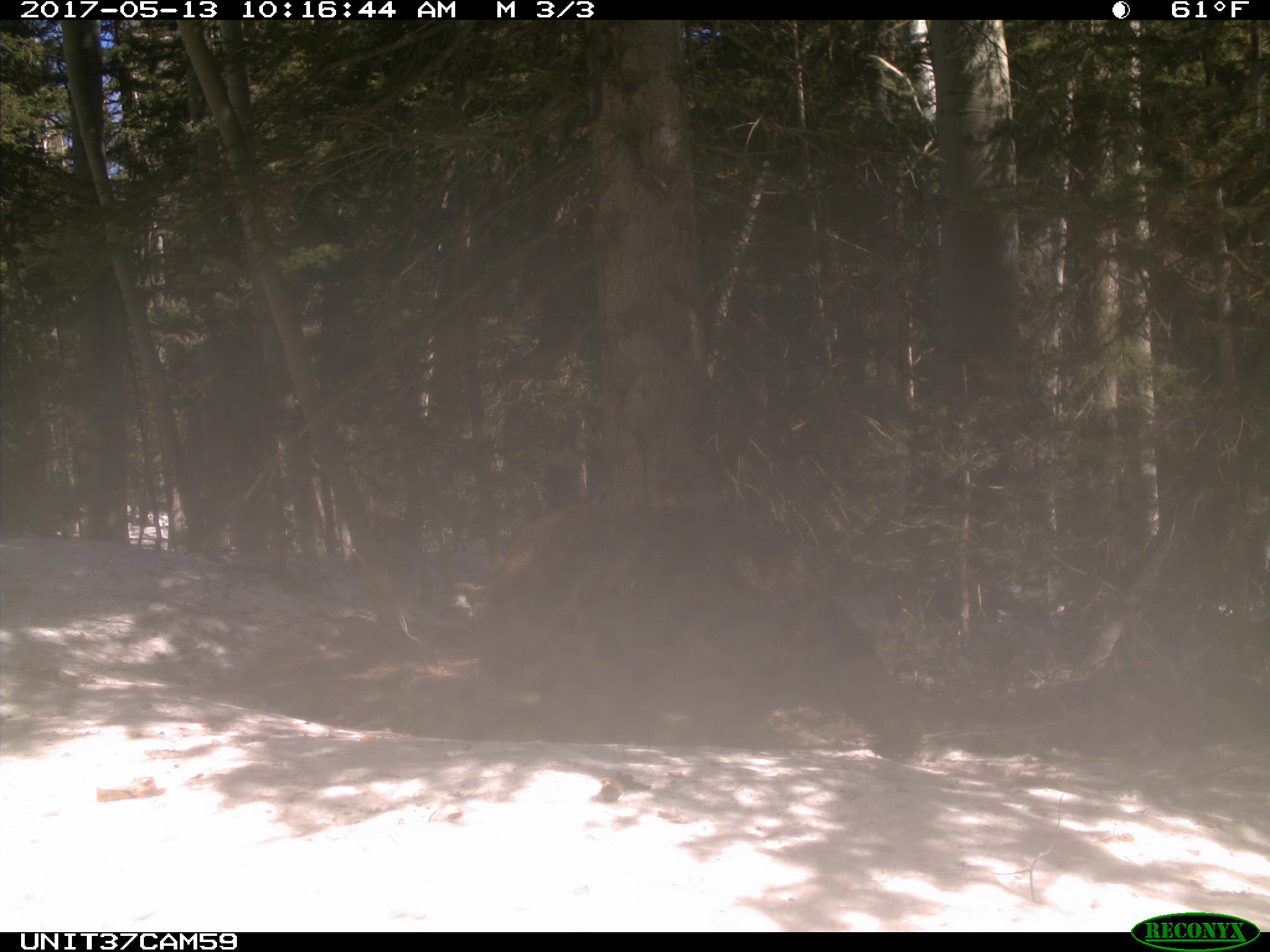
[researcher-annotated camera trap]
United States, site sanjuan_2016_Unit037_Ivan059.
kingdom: Animalia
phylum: Chordata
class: Mammalia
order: Carnivora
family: Ursidae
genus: Ursus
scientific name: Ursus americanus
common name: american black bear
Ursus americanus (american black bear).